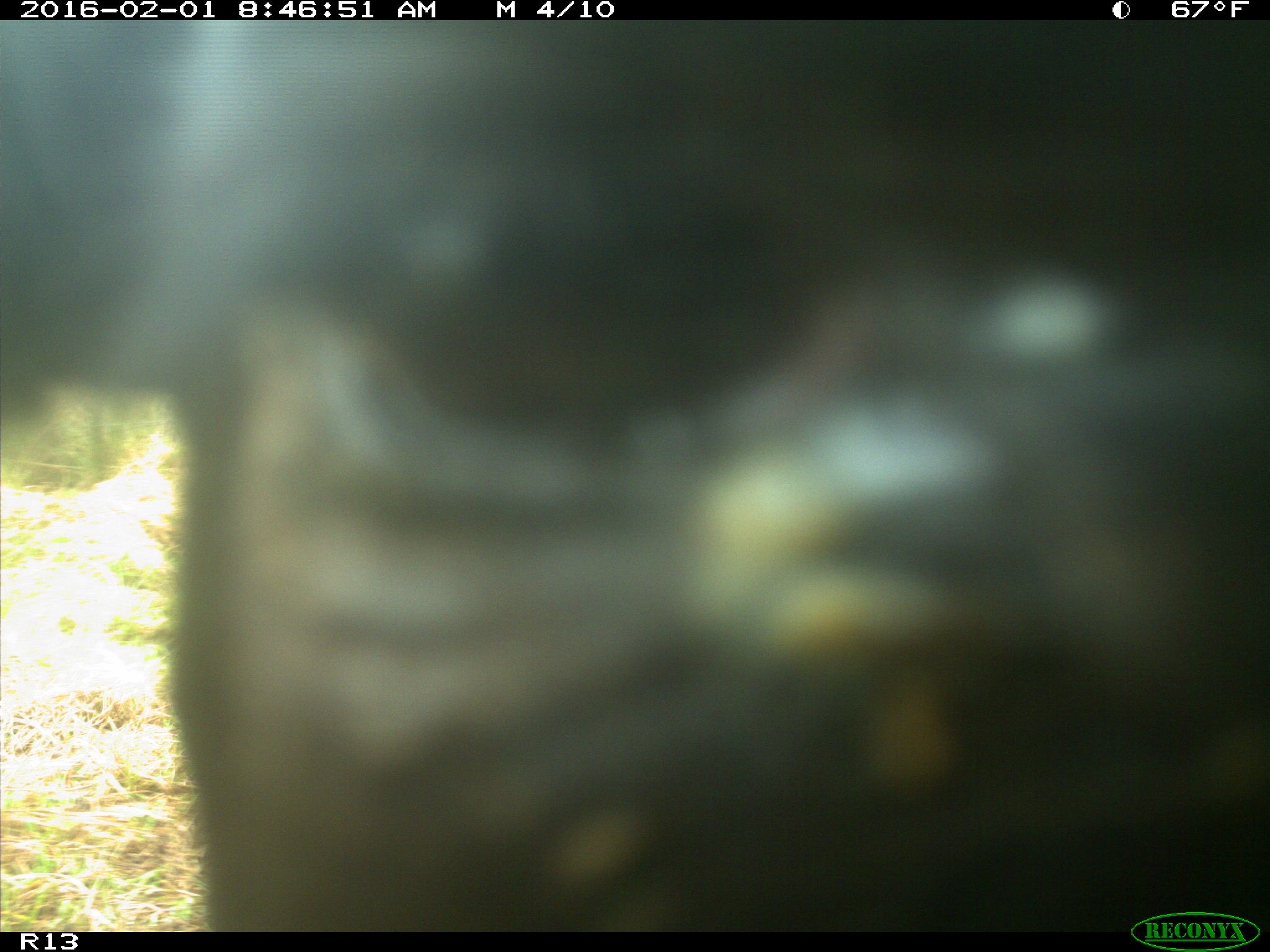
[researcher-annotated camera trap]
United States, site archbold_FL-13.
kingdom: Animalia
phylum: Chordata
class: Mammalia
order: Artiodactyla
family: Bovidae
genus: Bos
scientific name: Bos taurus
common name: domestic cow